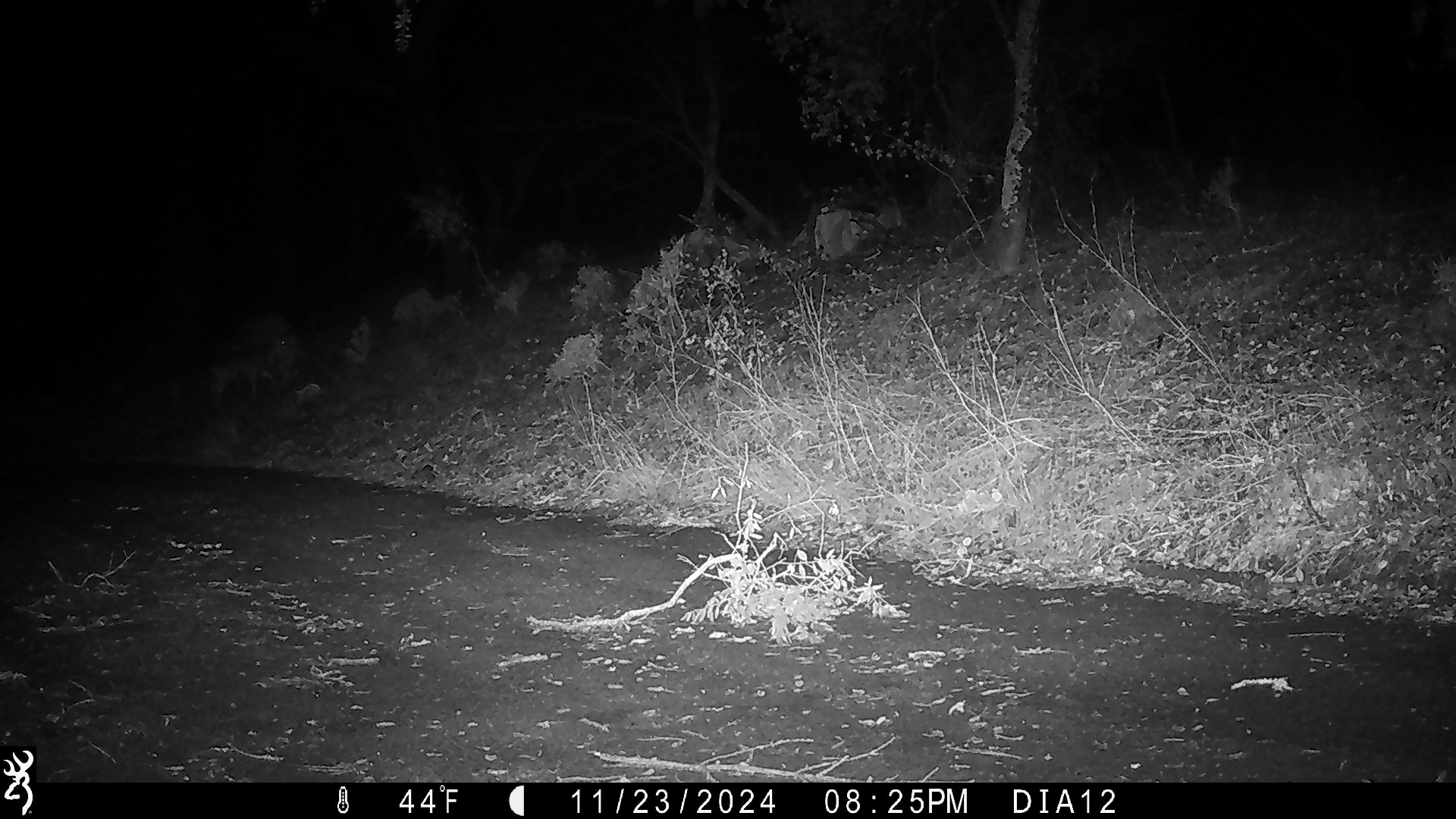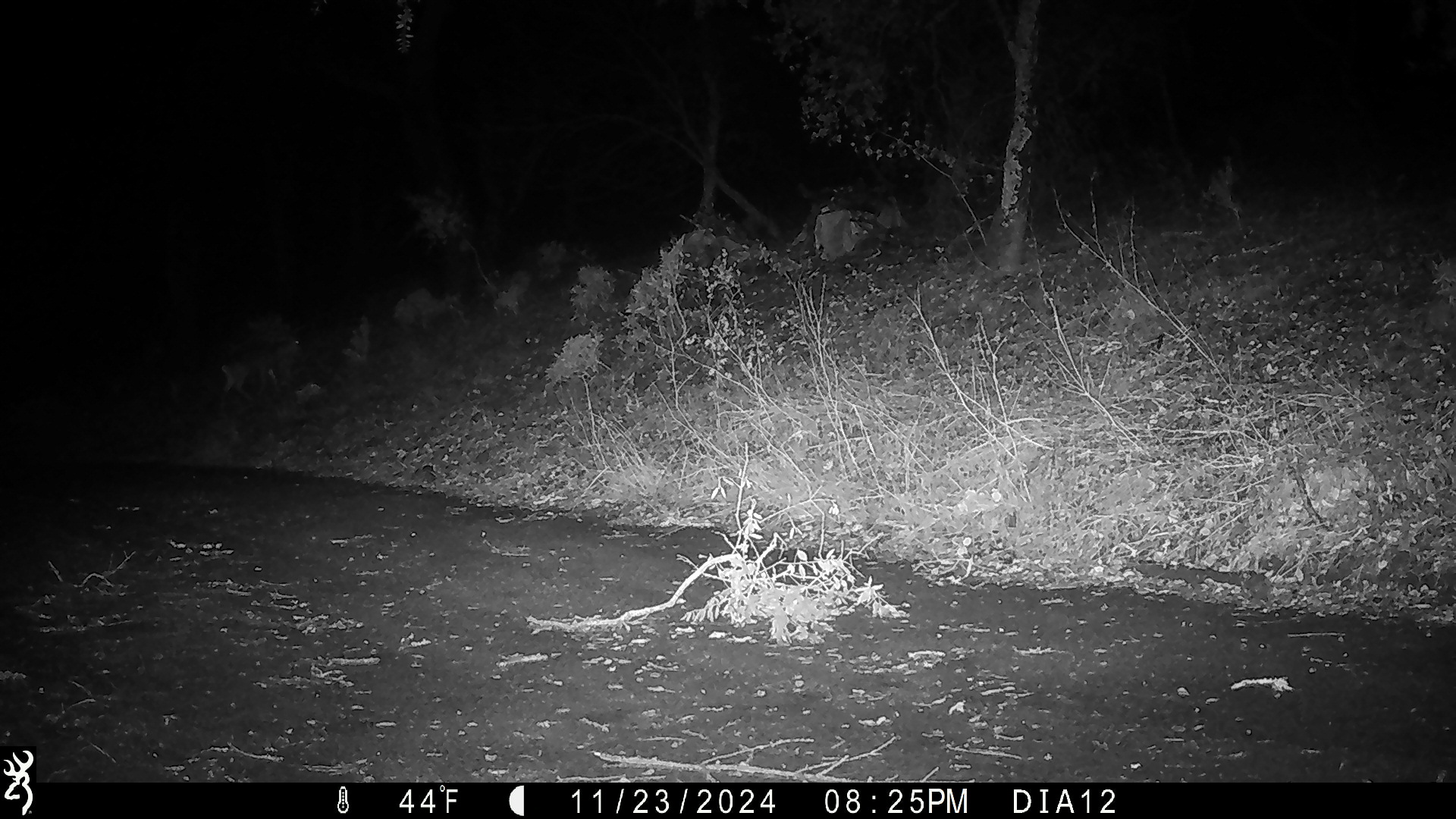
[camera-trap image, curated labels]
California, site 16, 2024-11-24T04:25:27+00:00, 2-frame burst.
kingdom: Animalia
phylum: Chordata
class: Mammalia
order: Artiodactyla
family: Cervidae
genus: Odocoileus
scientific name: Odocoileus hemionus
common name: mule deer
Mule deer (Odocoileus hemionus).